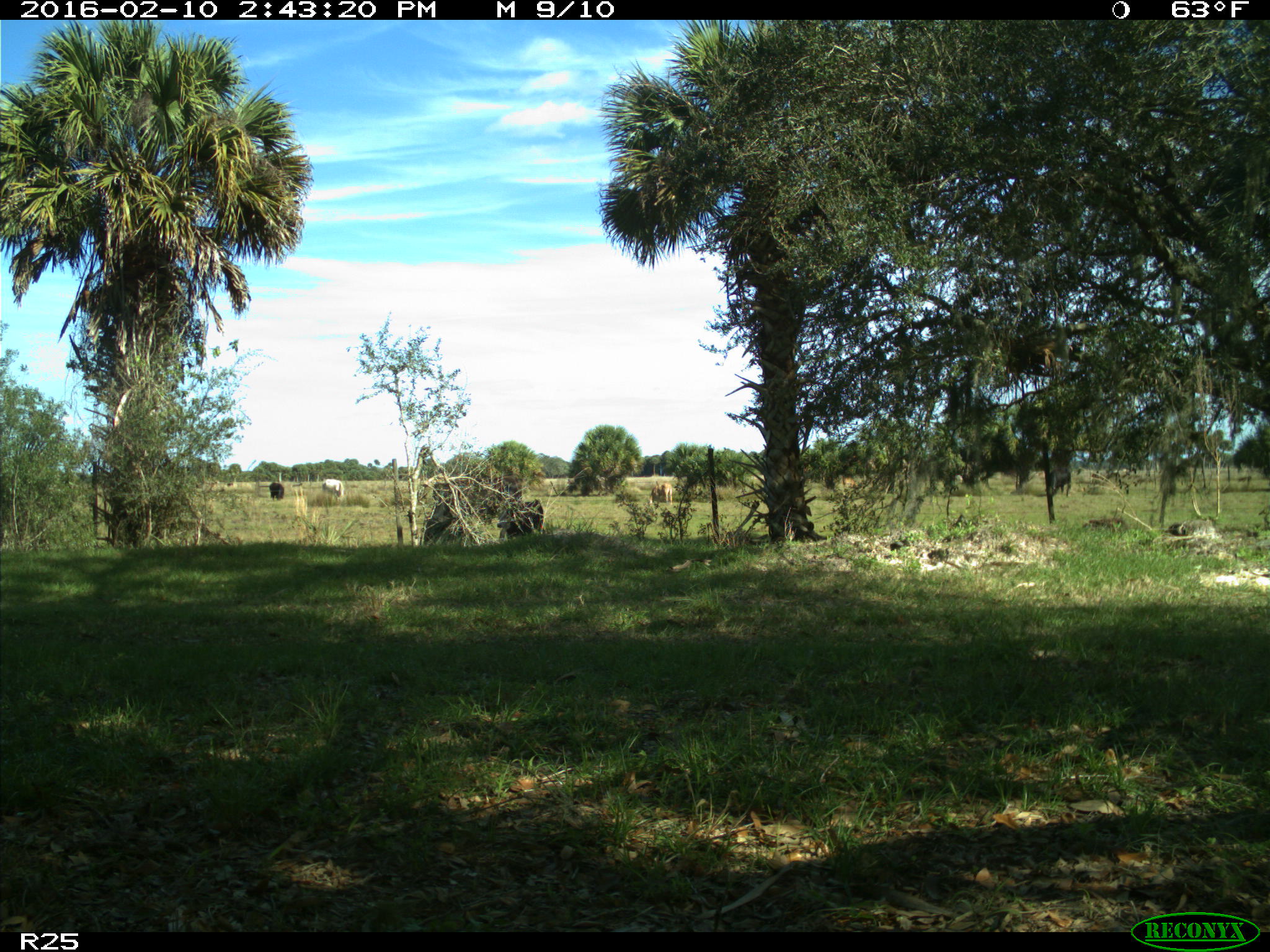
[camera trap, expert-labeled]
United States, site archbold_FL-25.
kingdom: Animalia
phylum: Chordata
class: Mammalia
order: Artiodactyla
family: Bovidae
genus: Bos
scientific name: Bos taurus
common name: domestic cow